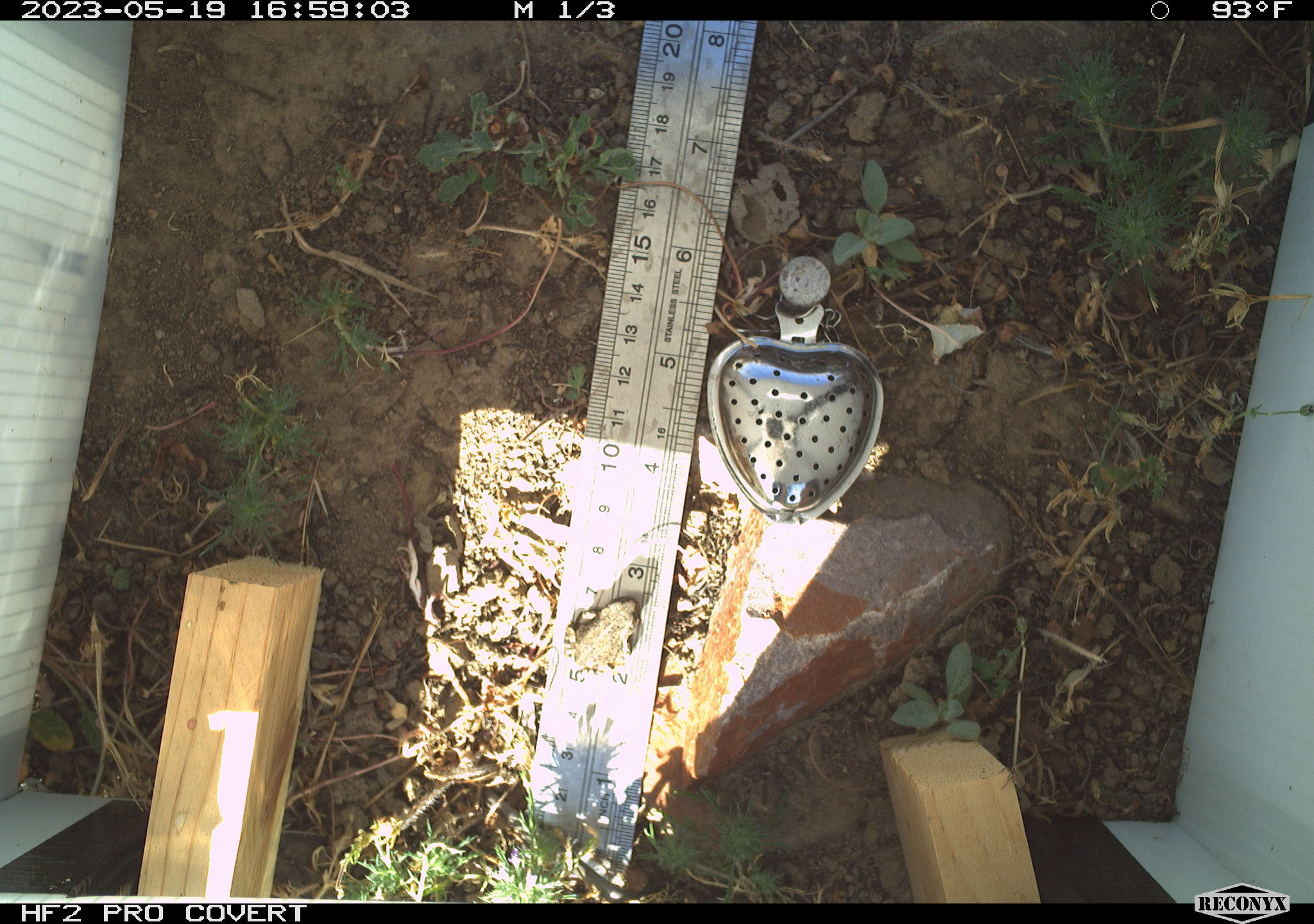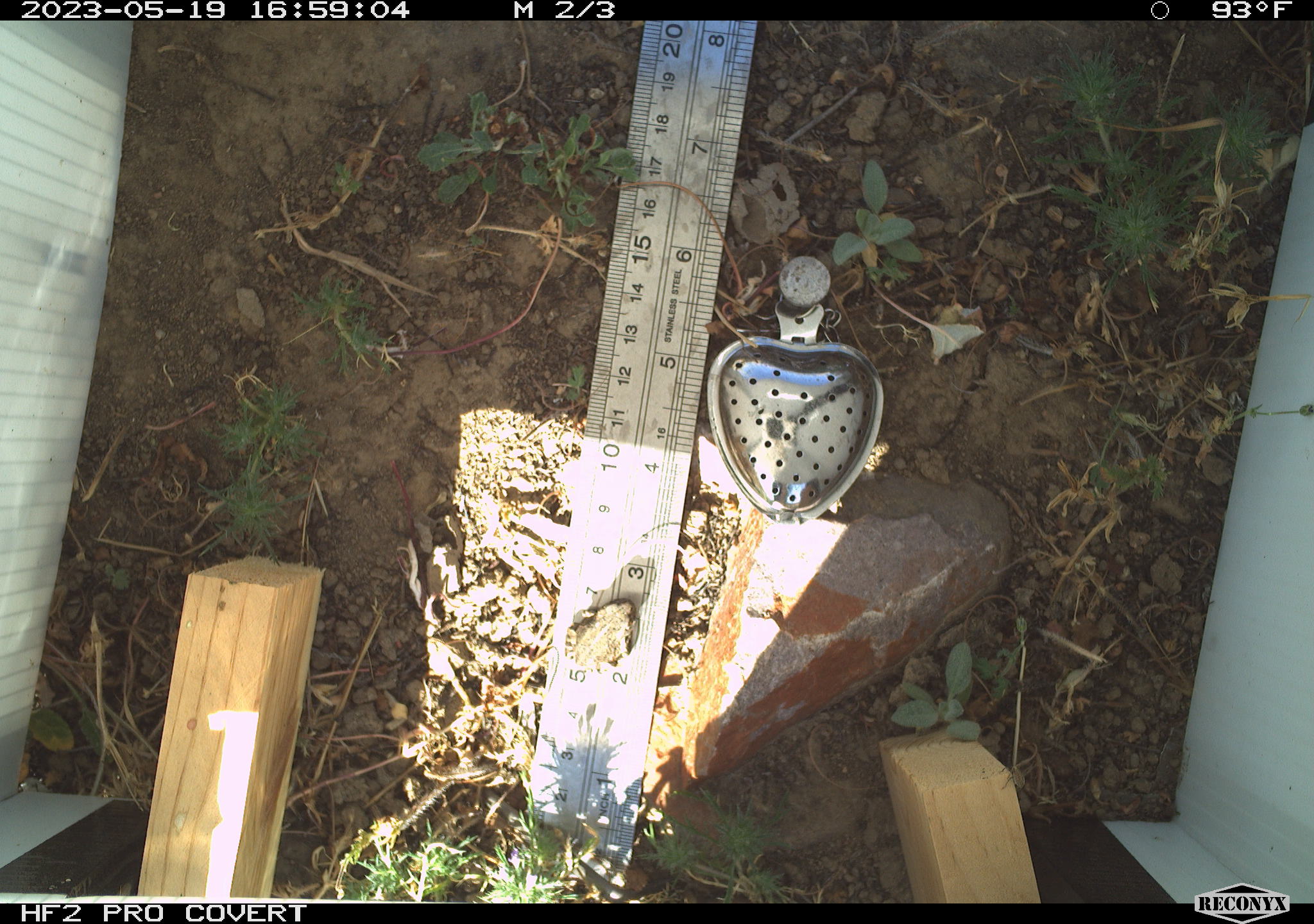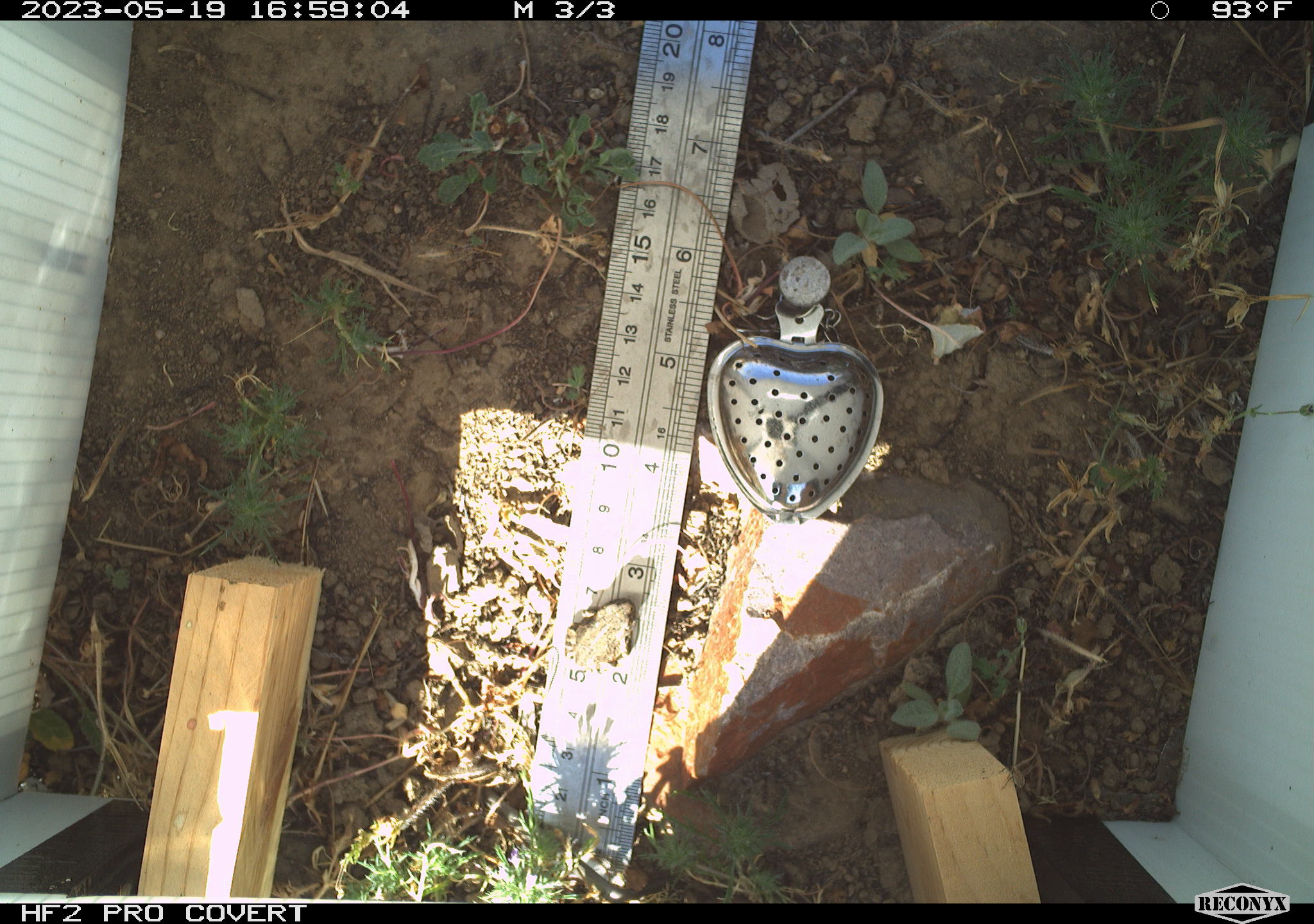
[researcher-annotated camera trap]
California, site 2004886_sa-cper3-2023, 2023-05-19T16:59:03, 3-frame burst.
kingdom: Animalia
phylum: Chordata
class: Amphibia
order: Anura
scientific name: Anura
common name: frogs